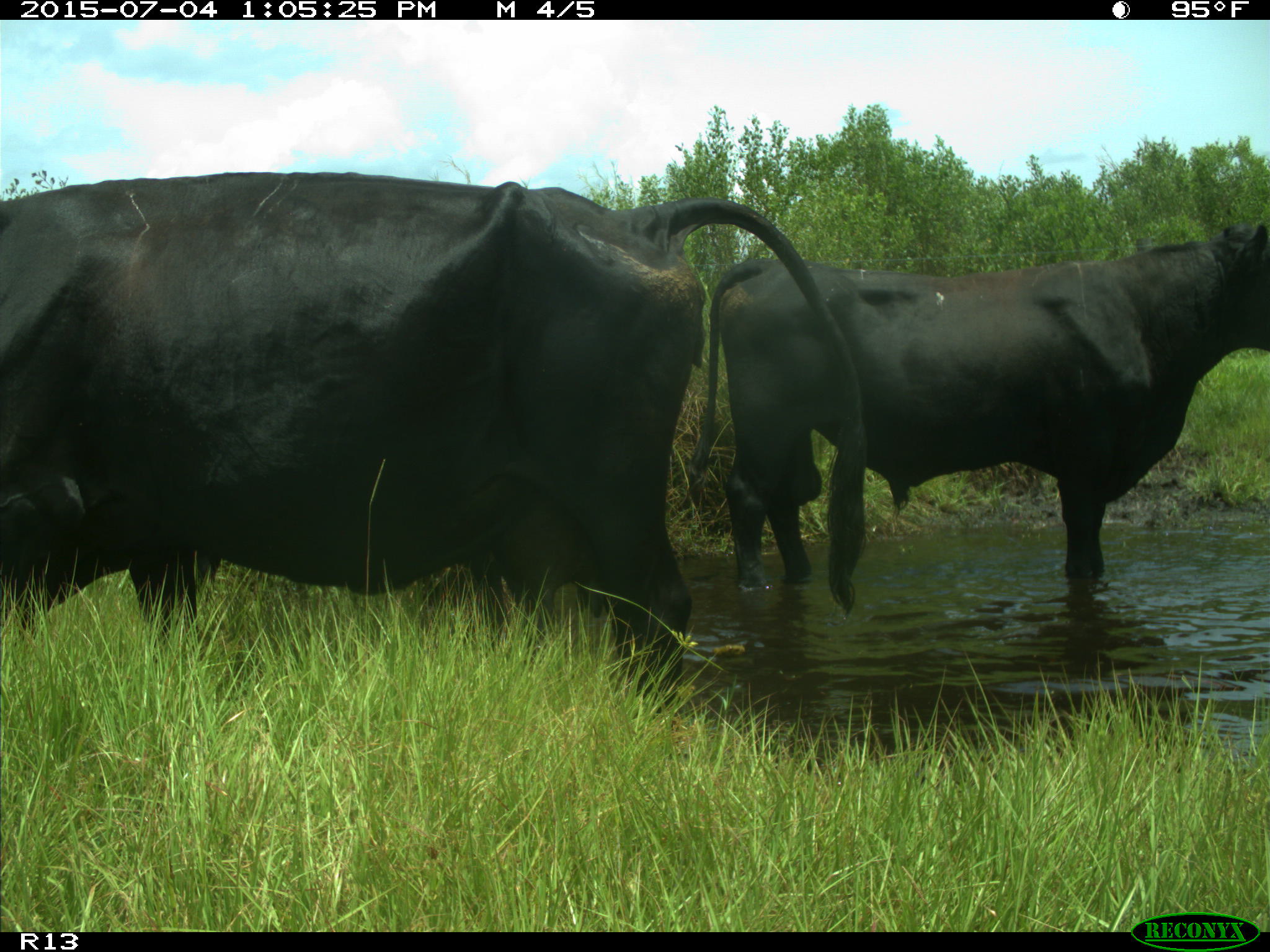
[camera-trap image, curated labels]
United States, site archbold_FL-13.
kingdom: Animalia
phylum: Chordata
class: Mammalia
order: Artiodactyla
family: Bovidae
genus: Bos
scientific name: Bos taurus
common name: domestic cow